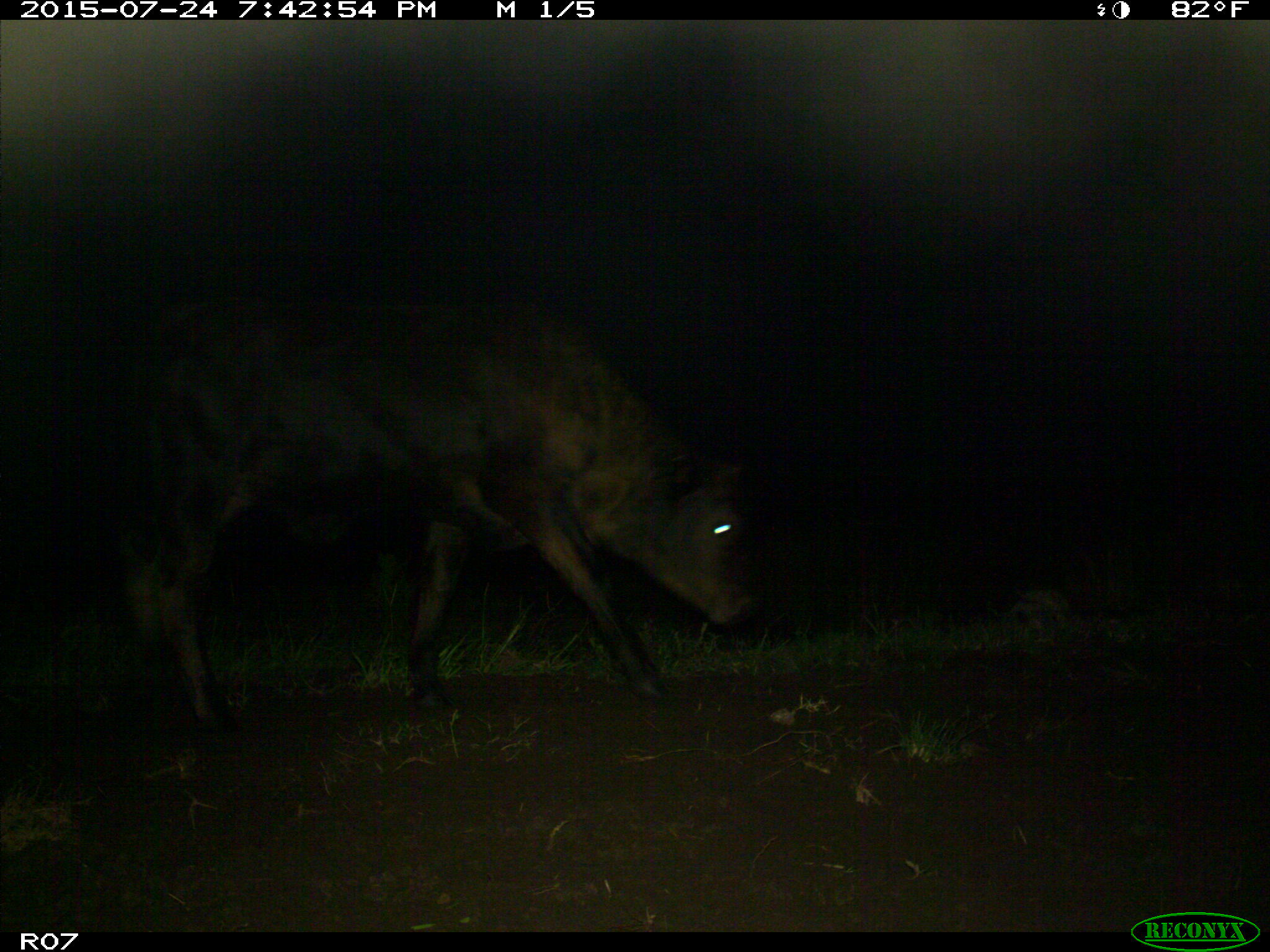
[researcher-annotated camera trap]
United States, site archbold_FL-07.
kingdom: Animalia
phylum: Chordata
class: Mammalia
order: Artiodactyla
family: Bovidae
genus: Bos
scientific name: Bos taurus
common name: domestic cow